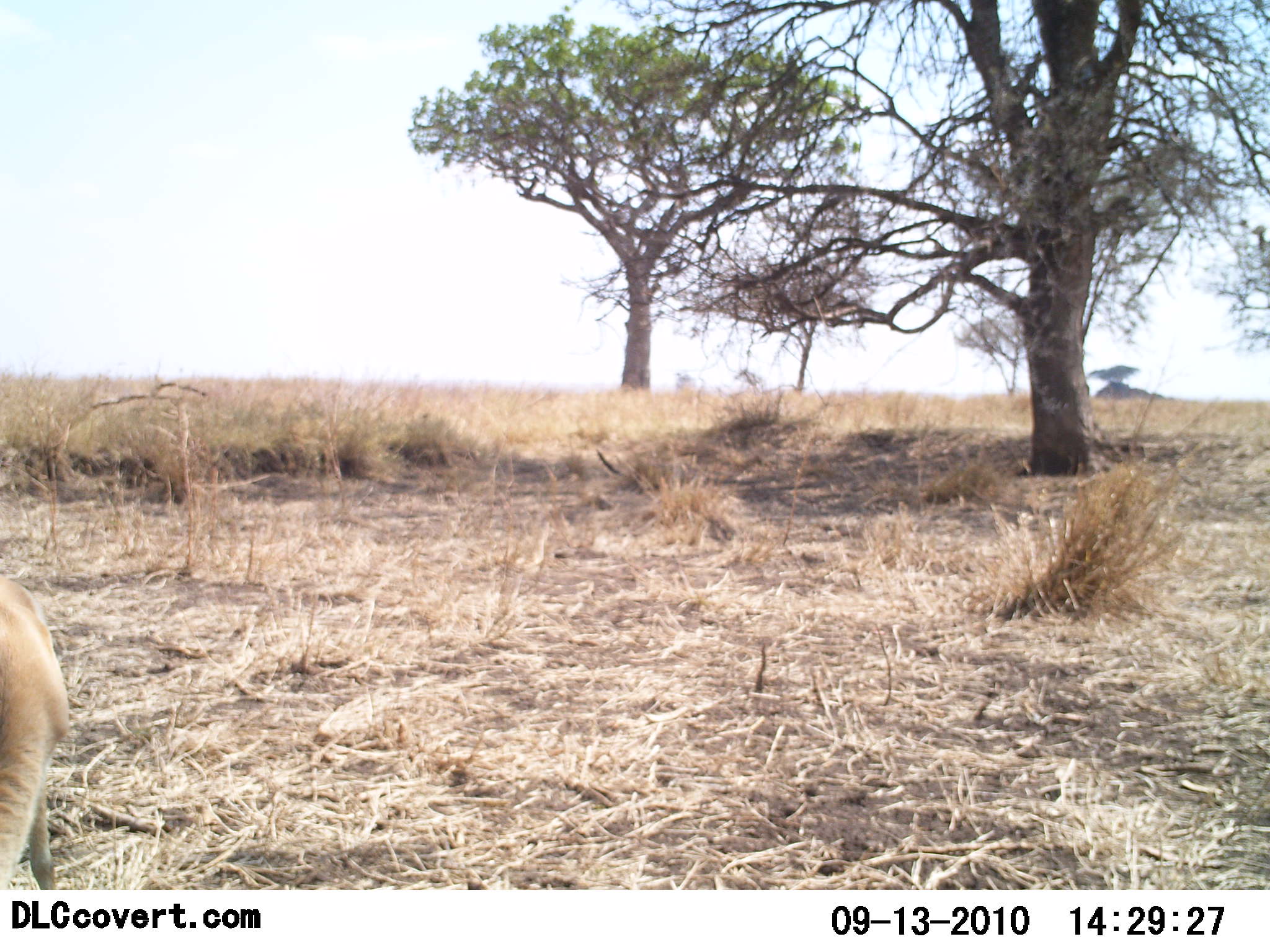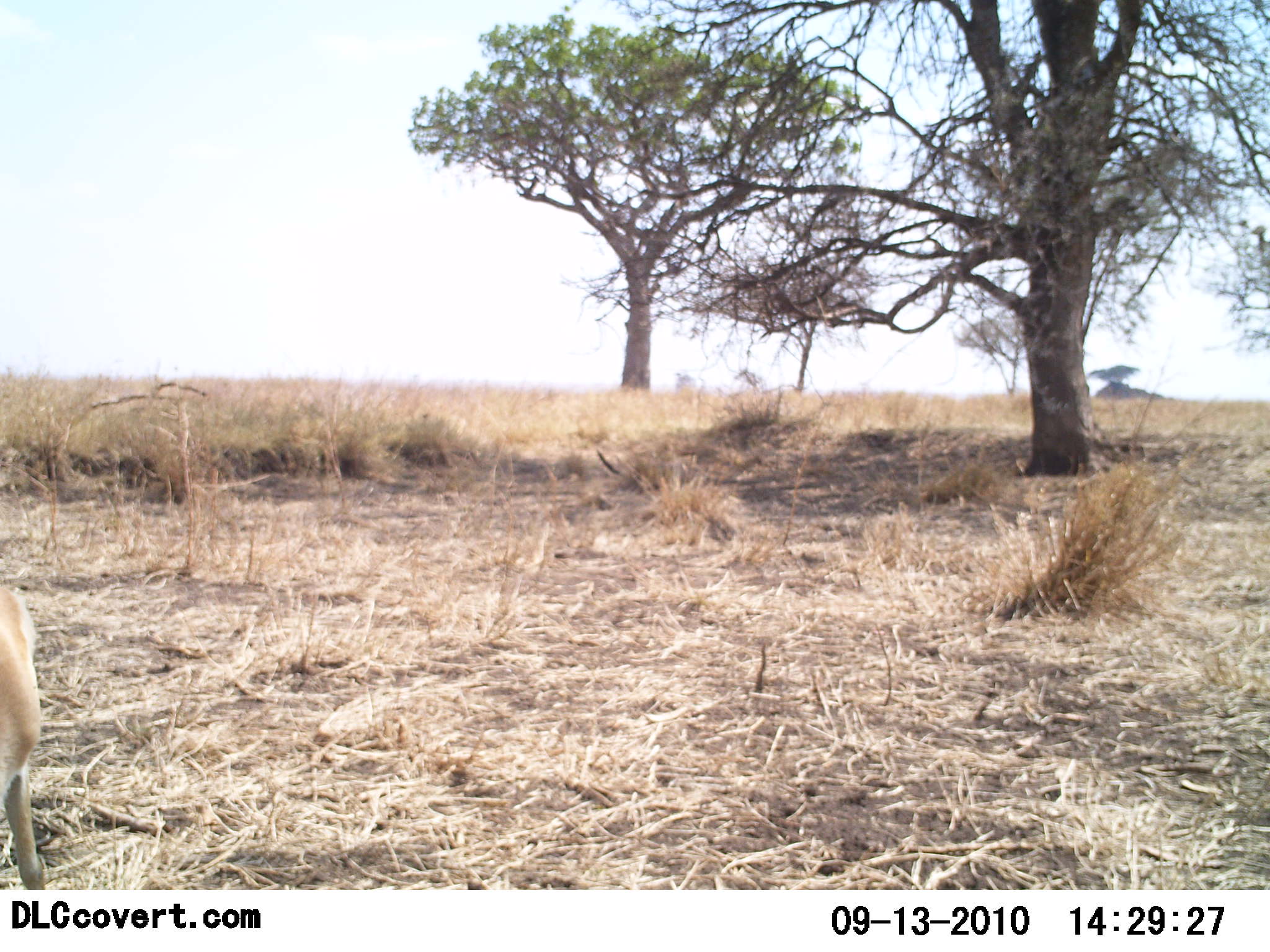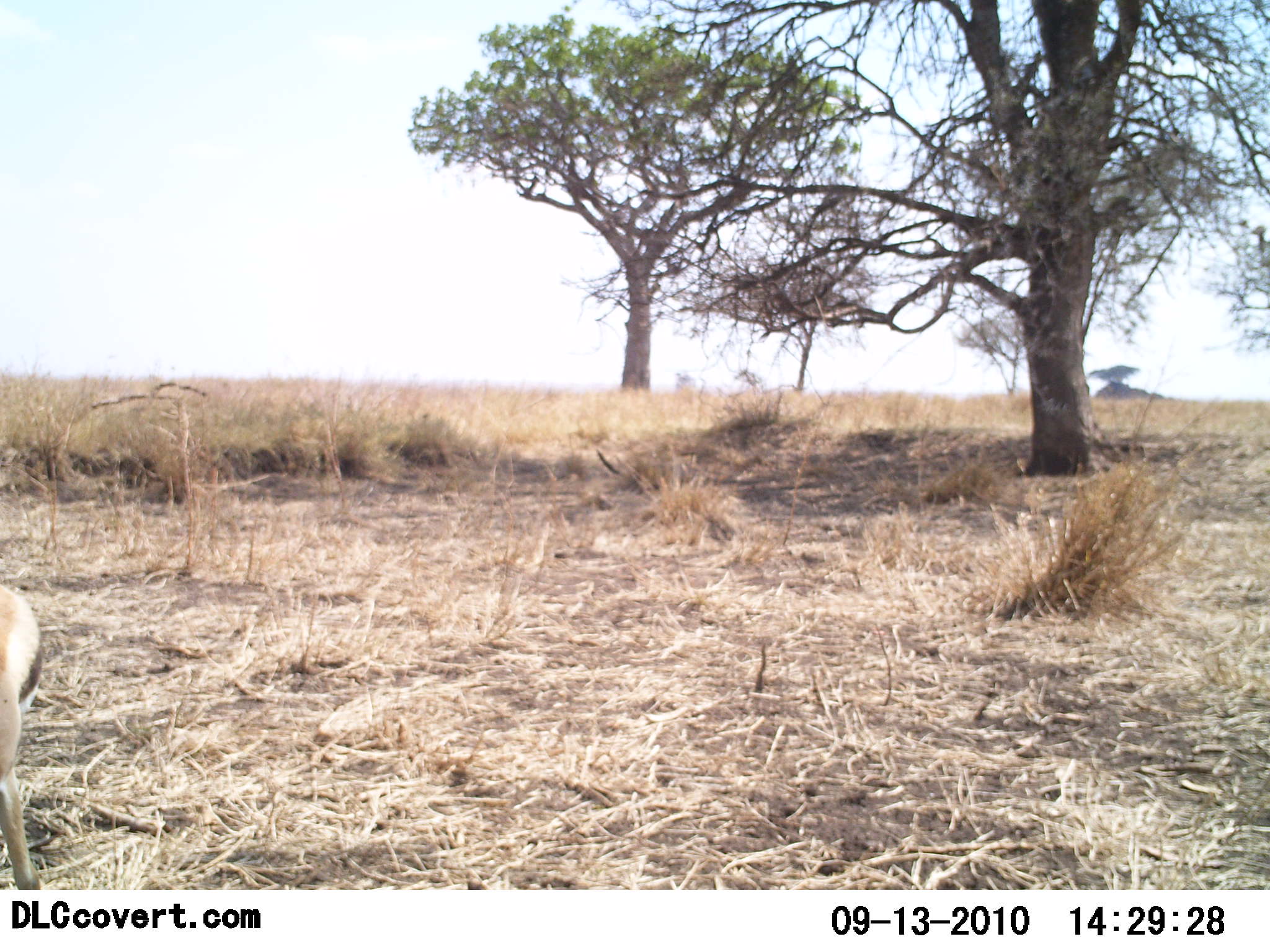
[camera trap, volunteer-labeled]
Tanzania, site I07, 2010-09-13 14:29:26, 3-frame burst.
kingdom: Animalia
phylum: Chordata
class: Mammalia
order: Artiodactyla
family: Bovidae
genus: Eudorcas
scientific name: Eudorcas thomsonii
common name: thomson's gazelle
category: gazellethomsons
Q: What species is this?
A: Gazellethomsons (thomson's gazelle) (Eudorcas thomsonii).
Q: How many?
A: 1.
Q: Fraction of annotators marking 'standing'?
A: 53%.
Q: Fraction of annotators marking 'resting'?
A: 0%.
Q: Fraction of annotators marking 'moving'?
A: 12%.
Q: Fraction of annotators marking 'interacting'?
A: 0%.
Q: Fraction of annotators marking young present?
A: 0%.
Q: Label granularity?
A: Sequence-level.